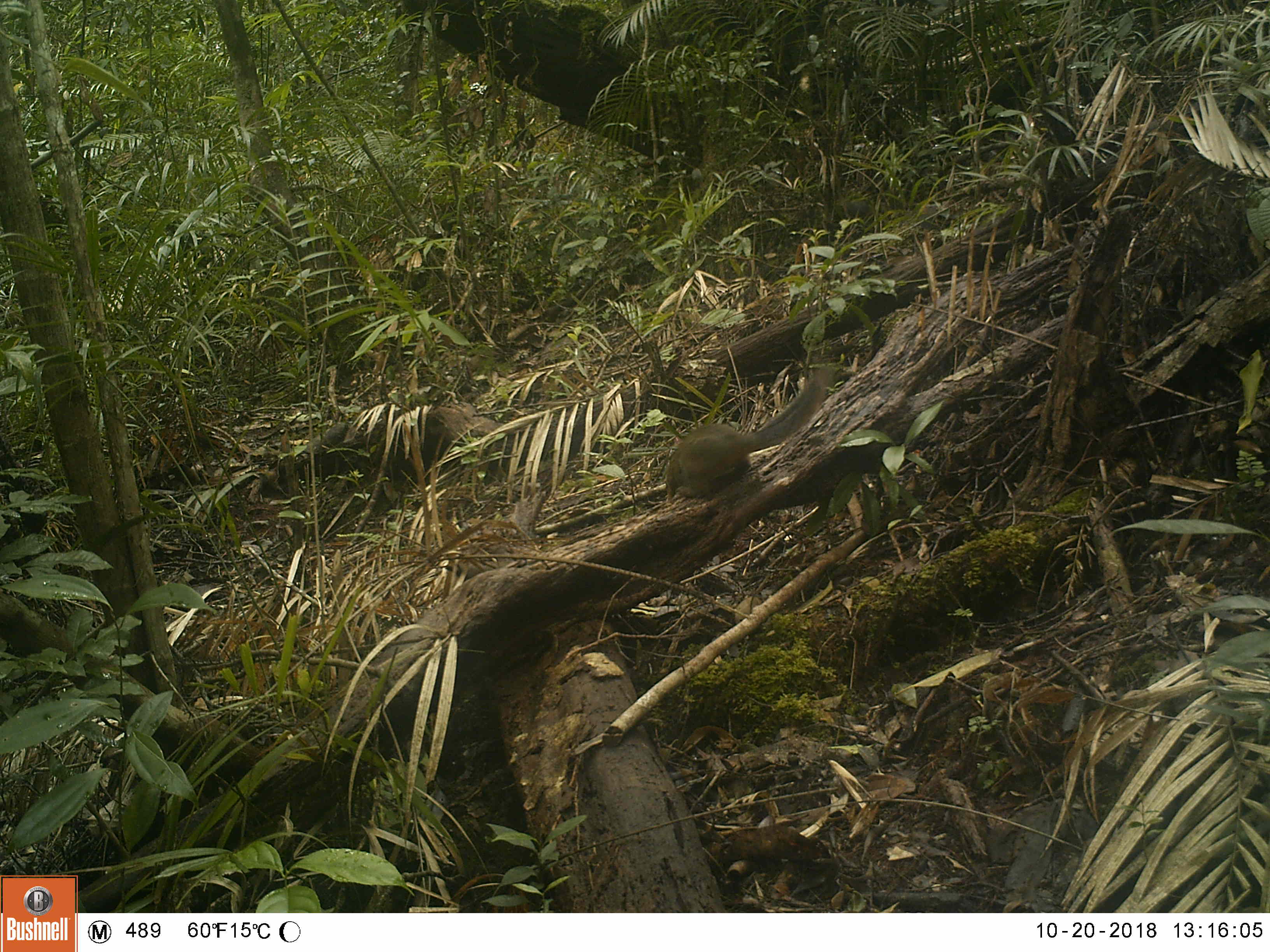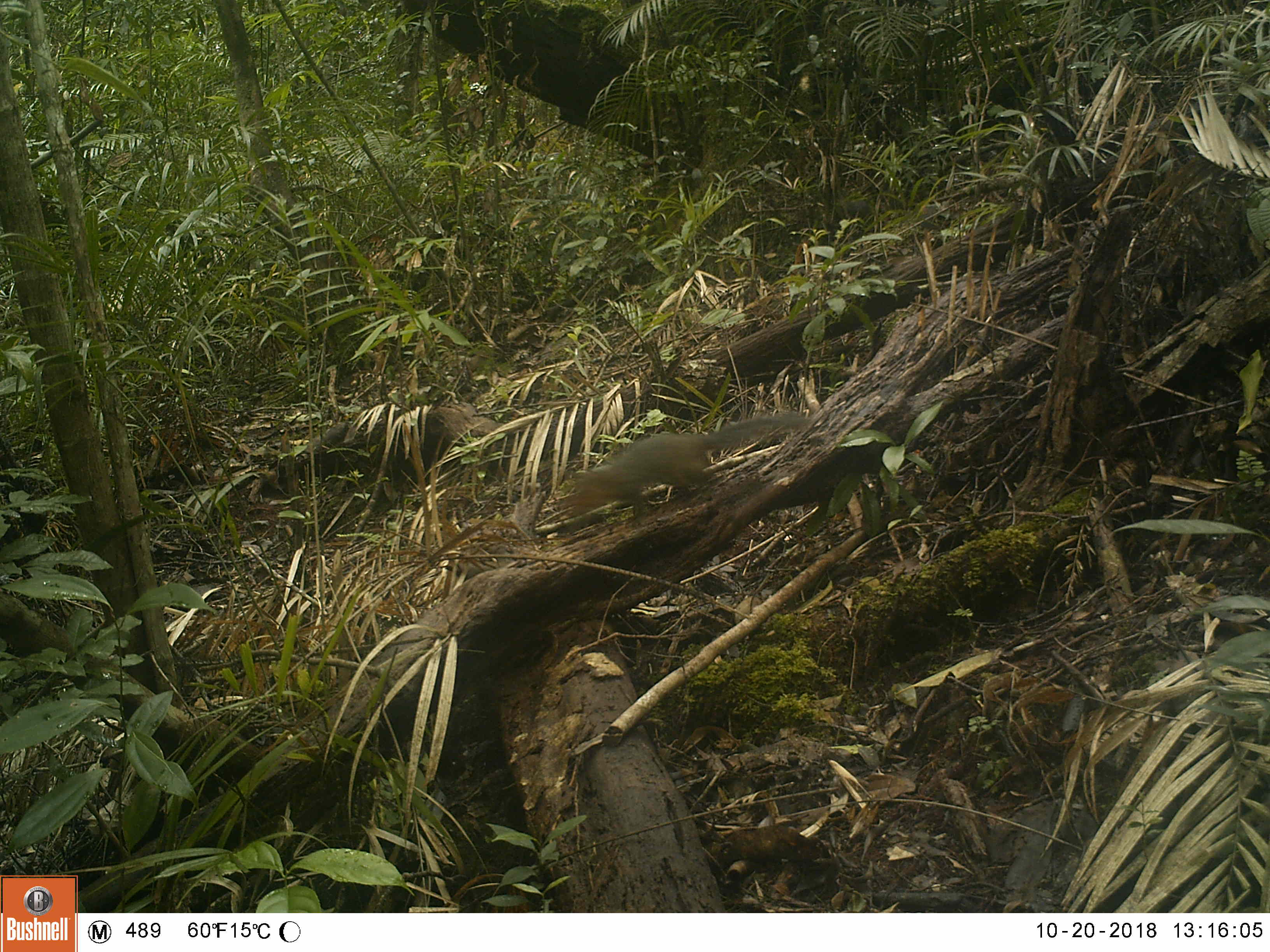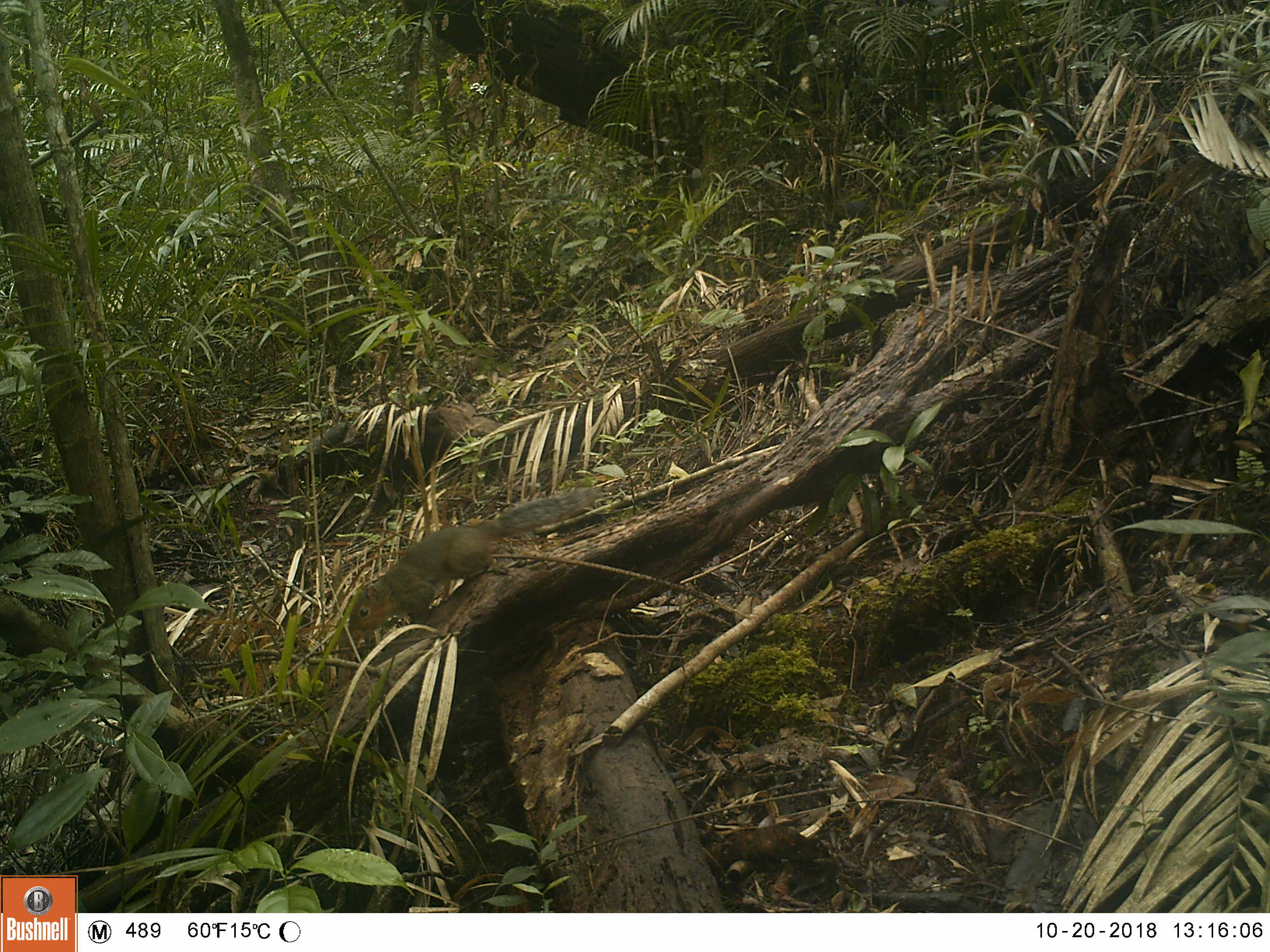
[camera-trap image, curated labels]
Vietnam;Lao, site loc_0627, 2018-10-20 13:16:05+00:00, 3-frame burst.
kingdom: Animalia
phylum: Chordata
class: Mammalia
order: Rodentia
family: Sciuridae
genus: Dremomys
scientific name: Dremomys rufigenis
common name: red-cheeked squirrel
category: red cheeked squirrel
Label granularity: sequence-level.